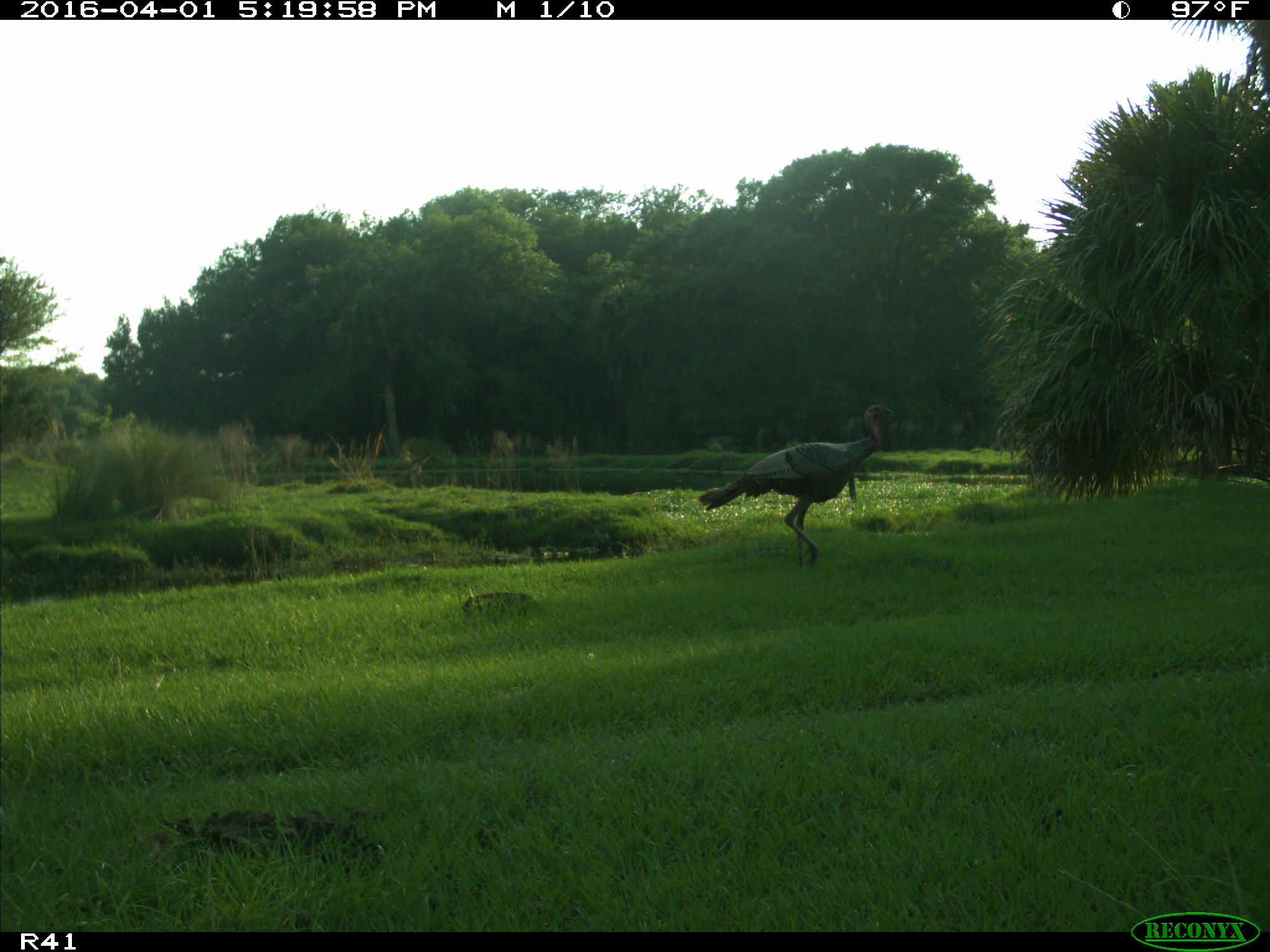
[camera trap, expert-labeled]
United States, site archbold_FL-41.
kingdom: Animalia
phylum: Chordata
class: Mammalia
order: Artiodactyla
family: Bovidae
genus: Bos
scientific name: Bos taurus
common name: domestic cow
Bos taurus (domestic cow).